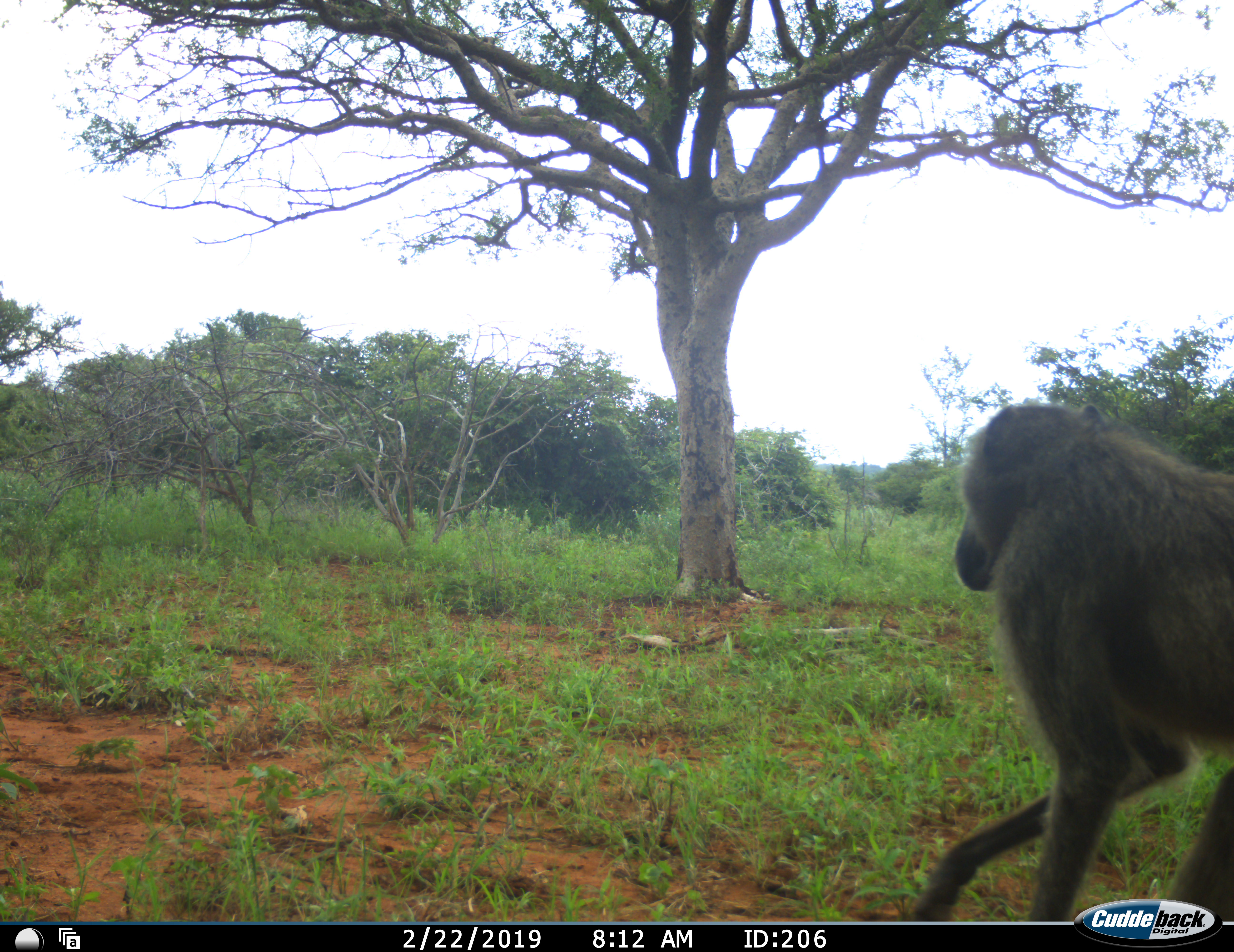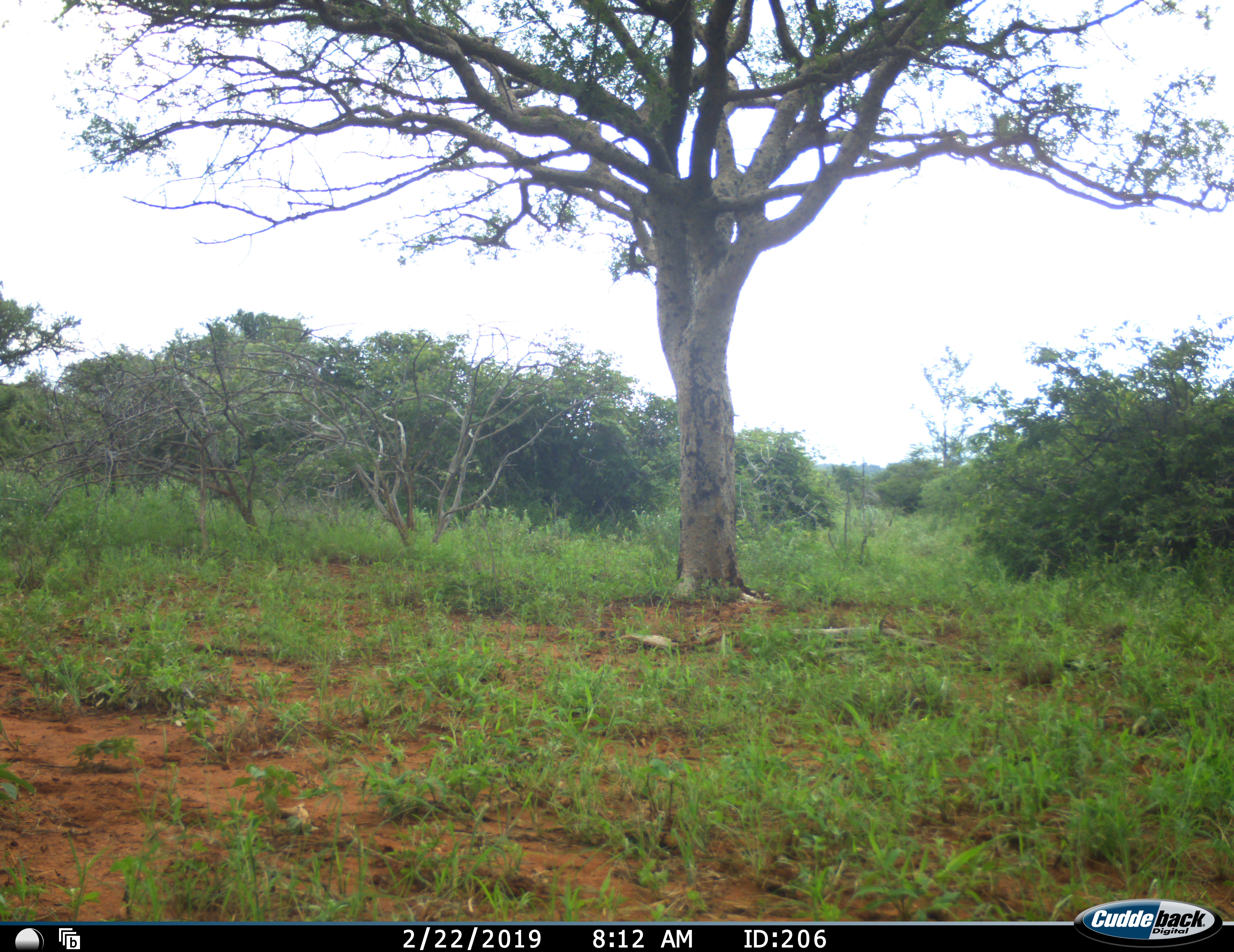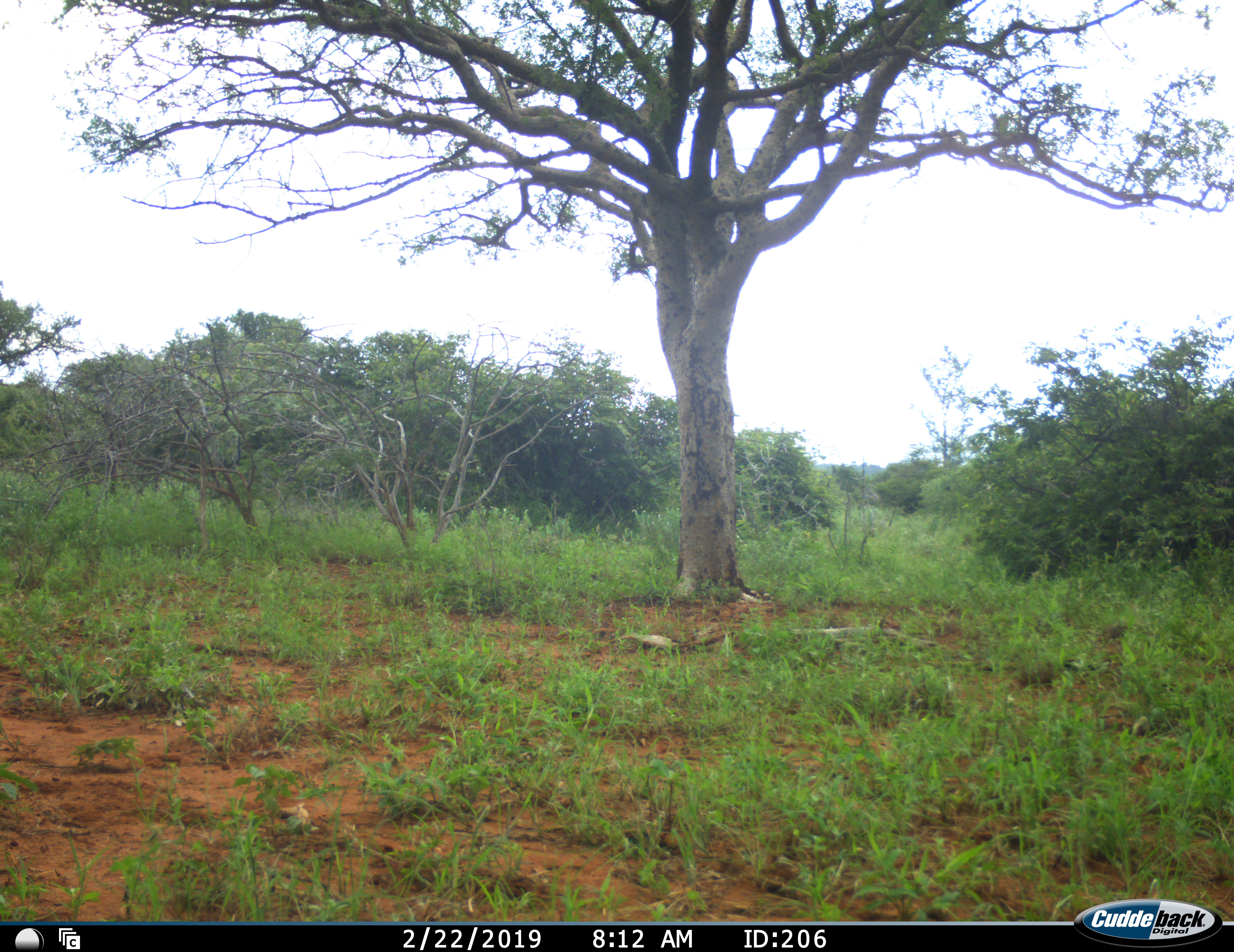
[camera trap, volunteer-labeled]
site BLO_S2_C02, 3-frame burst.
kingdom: Animalia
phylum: Chordata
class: Mammalia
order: Primates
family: Cercopithecidae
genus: Papio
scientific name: Papio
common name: baboon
Baboon (Papio), count 1. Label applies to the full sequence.